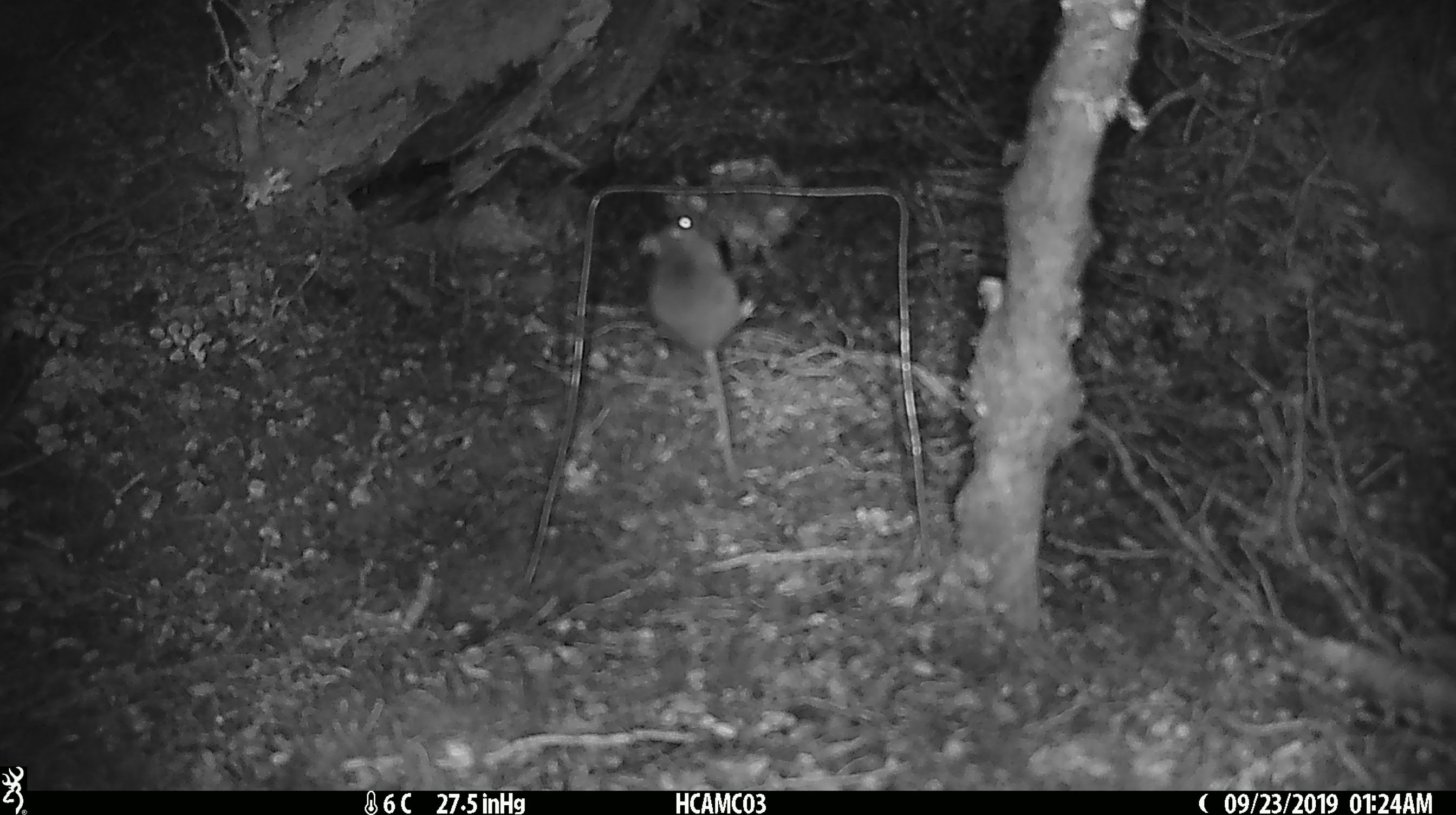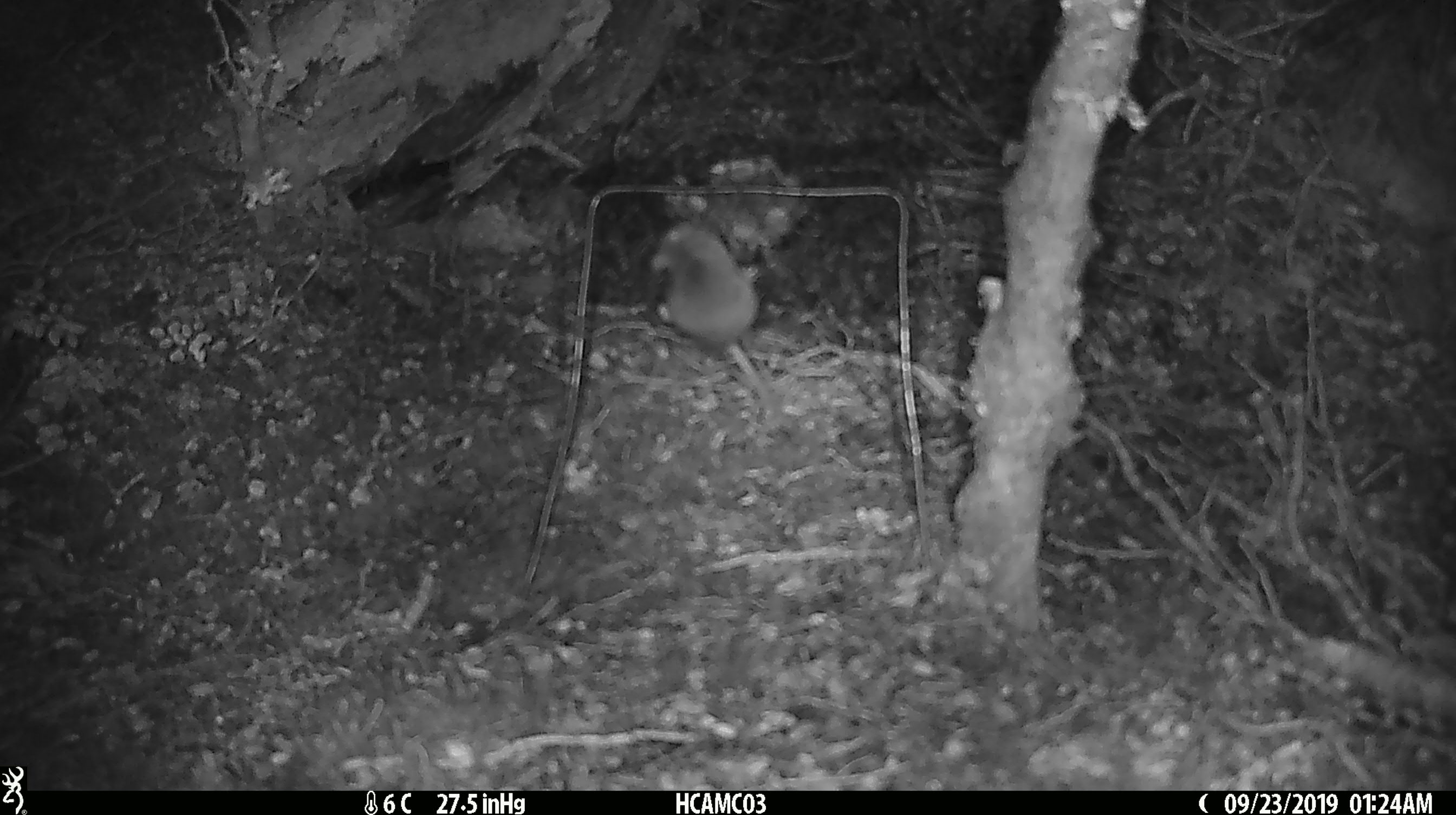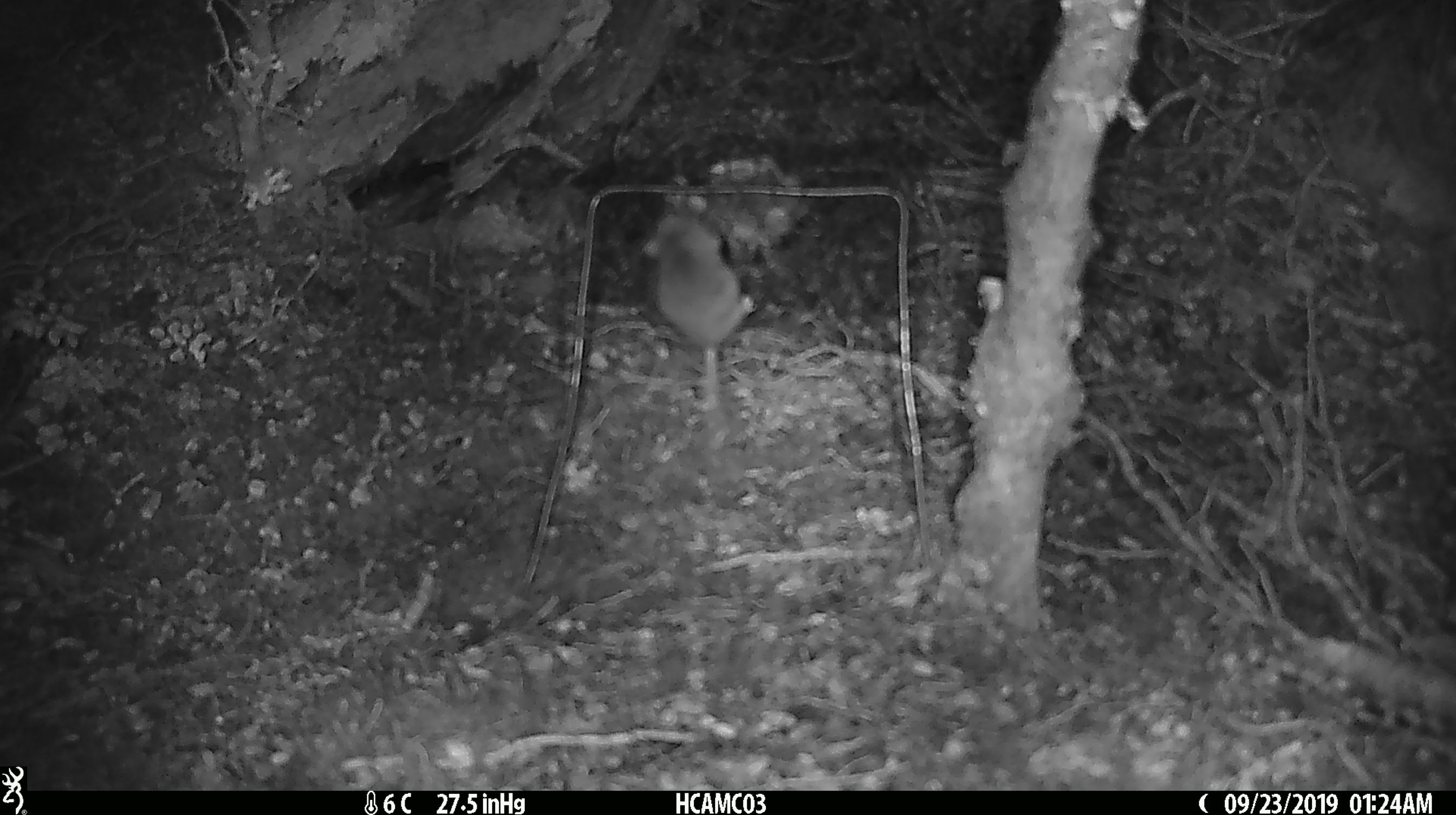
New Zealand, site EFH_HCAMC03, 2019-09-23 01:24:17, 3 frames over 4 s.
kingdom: Animalia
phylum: Chordata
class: Mammalia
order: Rodentia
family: Muridae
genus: Mus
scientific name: Mus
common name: mouse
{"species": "mouse (Mus)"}